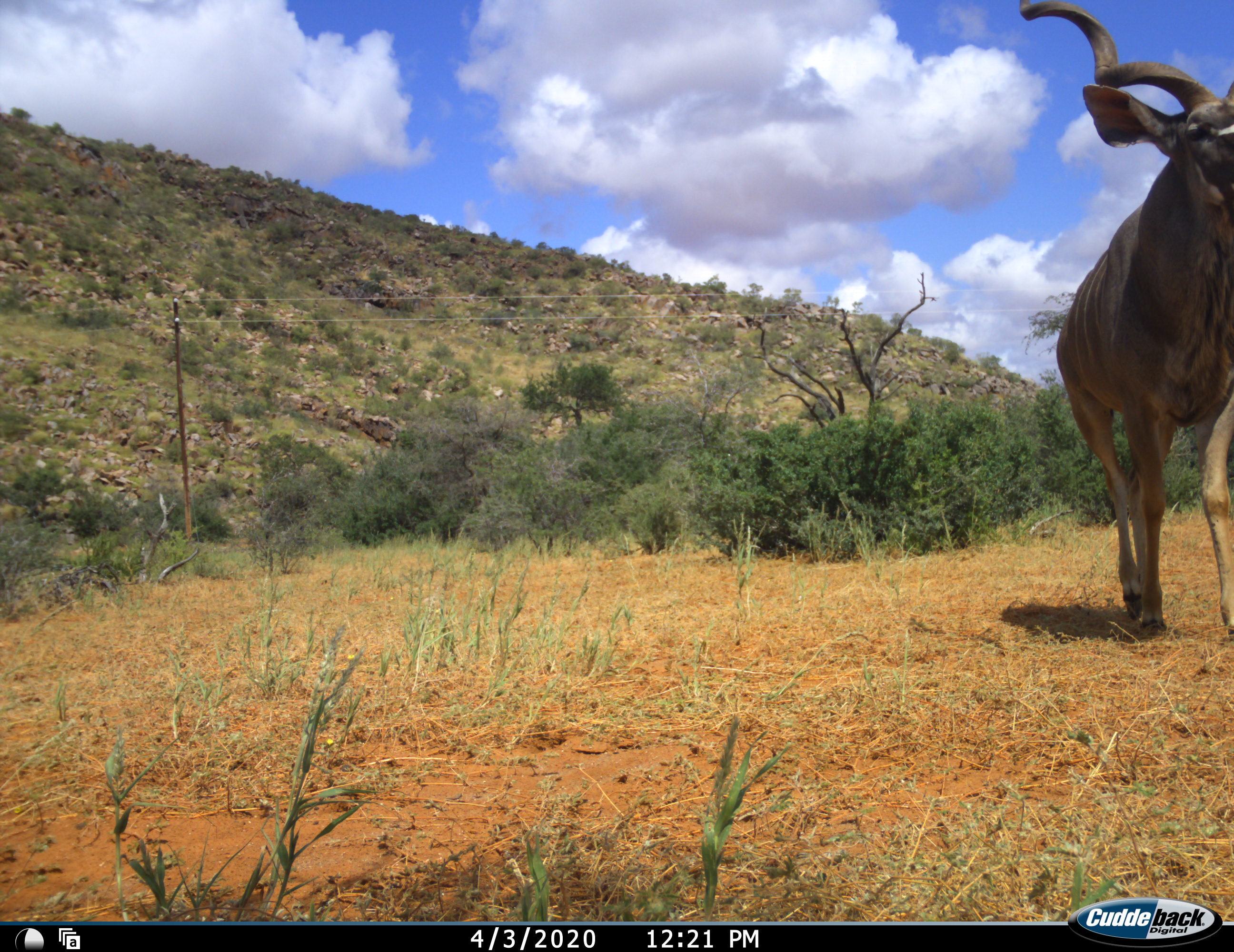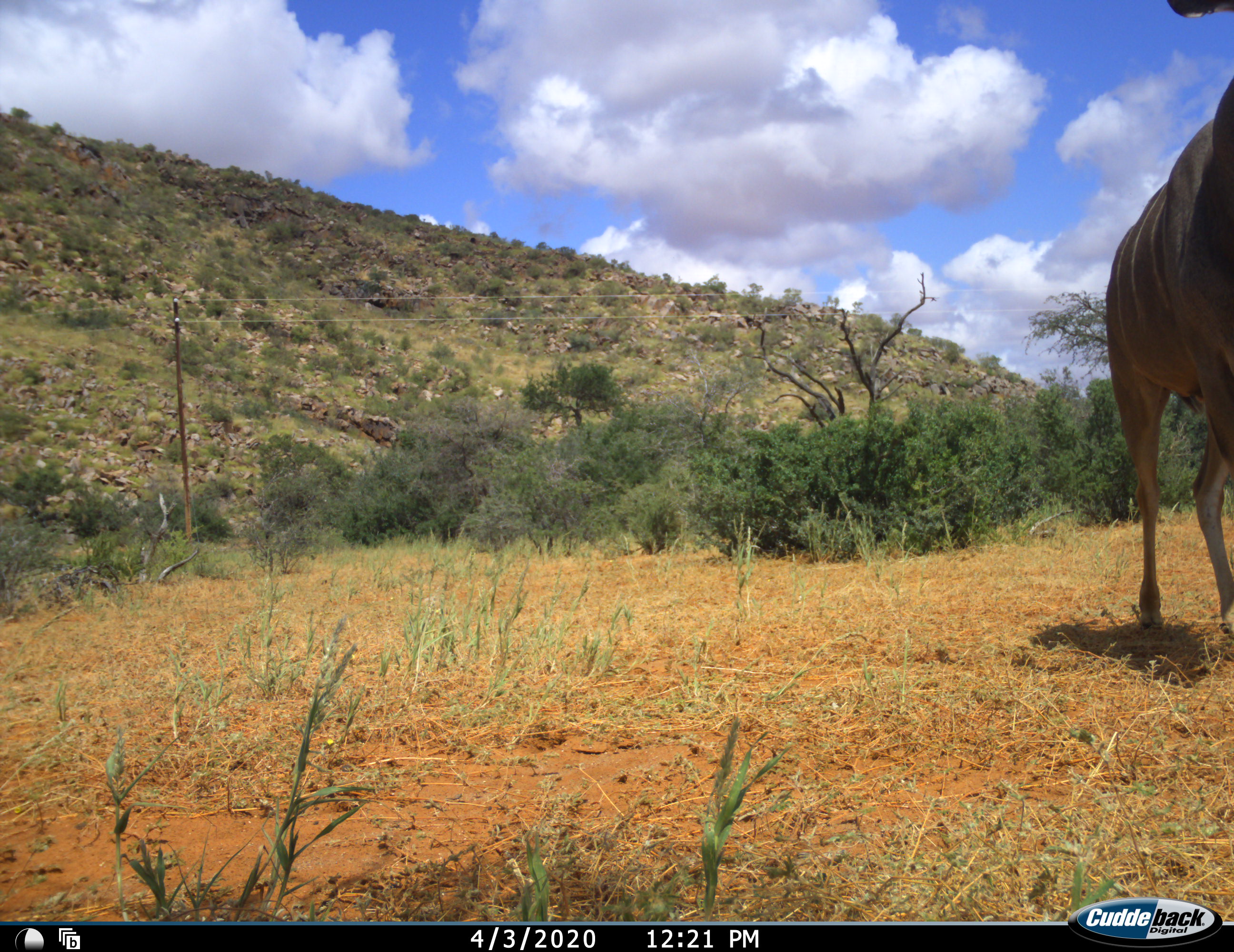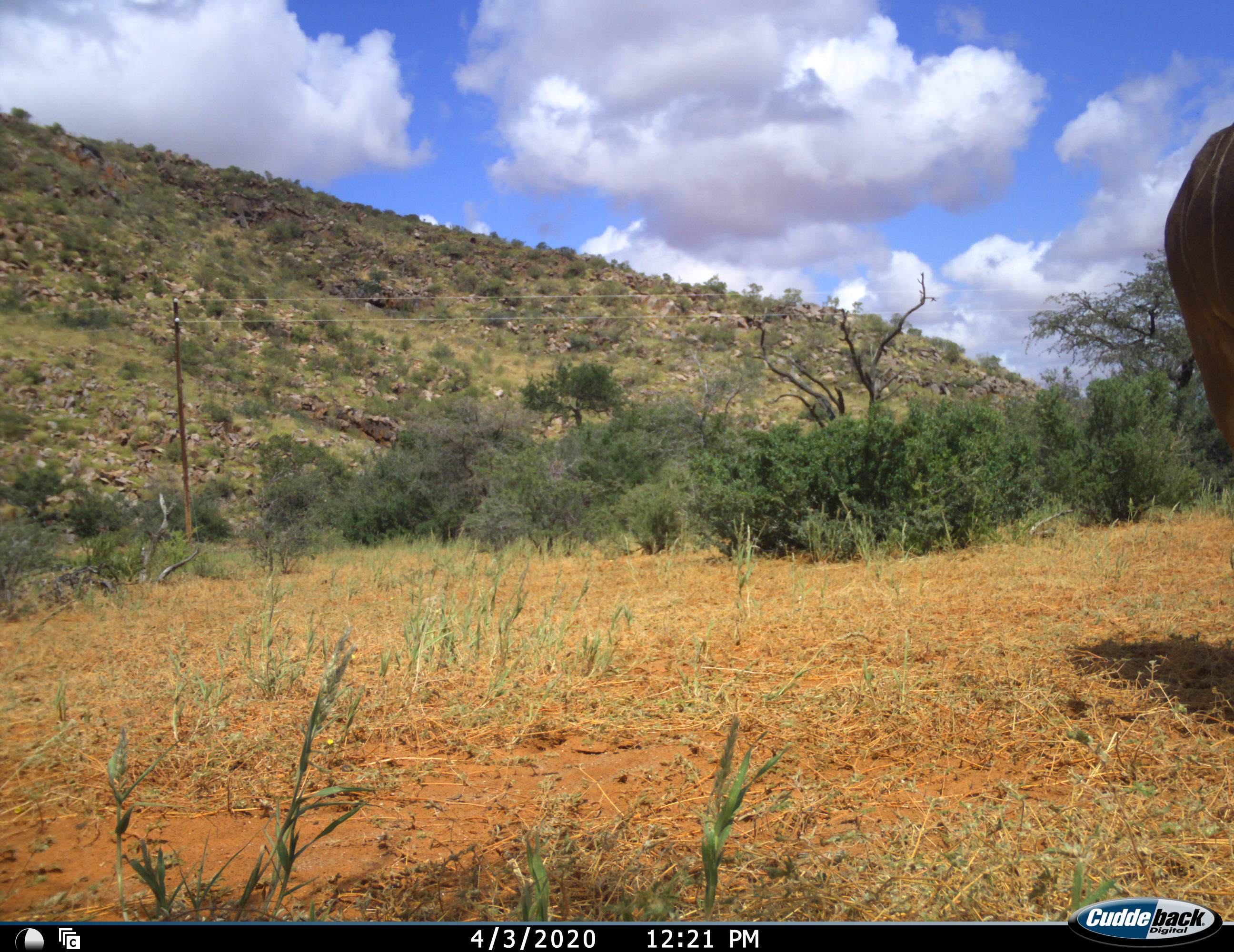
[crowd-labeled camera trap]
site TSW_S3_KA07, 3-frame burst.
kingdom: Animalia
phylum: Chordata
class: Mammalia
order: Artiodactyla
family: Bovidae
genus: Tragelaphus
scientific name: Tragelaphus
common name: kudu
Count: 1.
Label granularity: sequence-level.